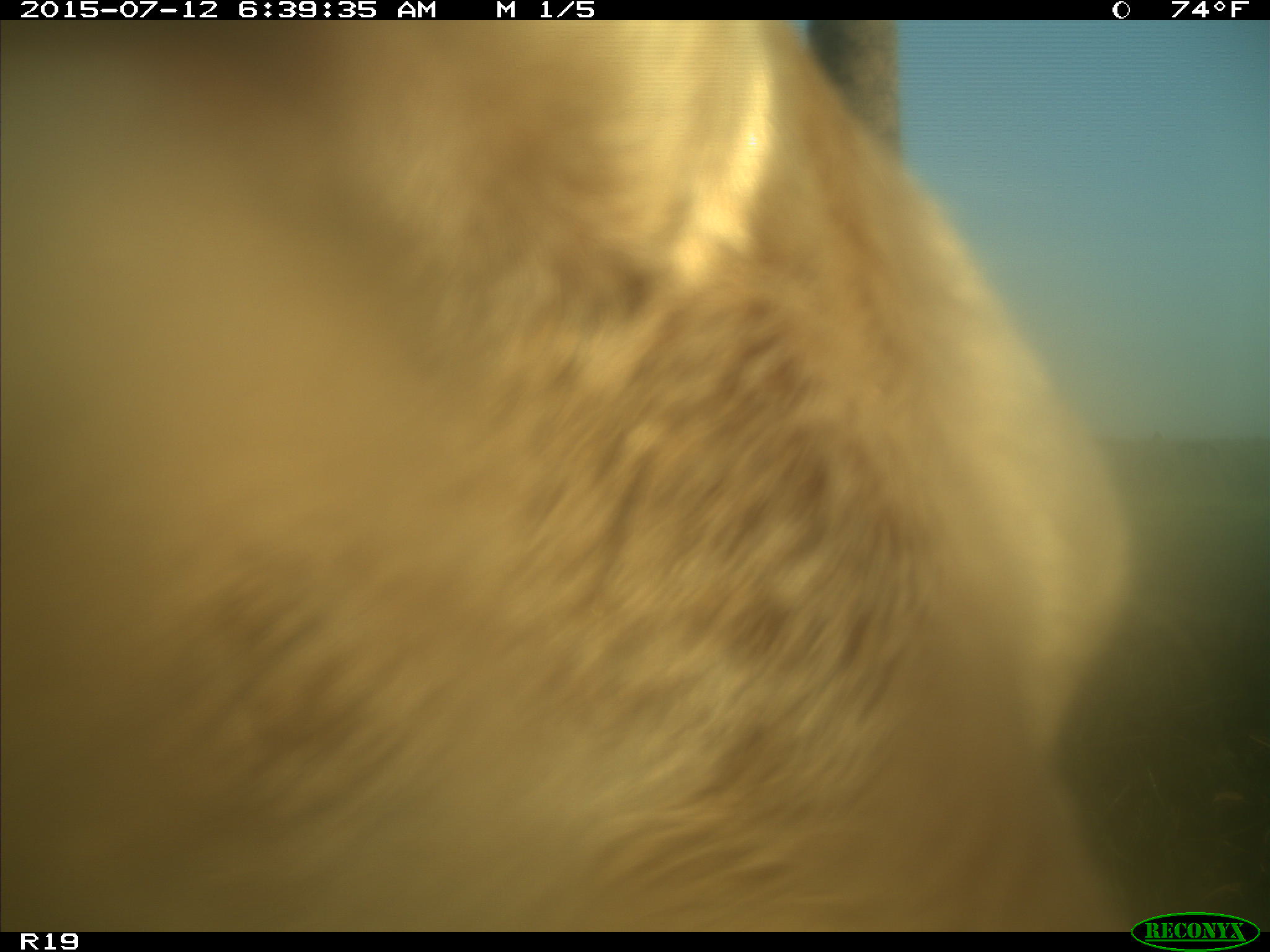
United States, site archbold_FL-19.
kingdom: Animalia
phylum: Chordata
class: Mammalia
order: Artiodactyla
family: Bovidae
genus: Bos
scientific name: Bos taurus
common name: domestic cow